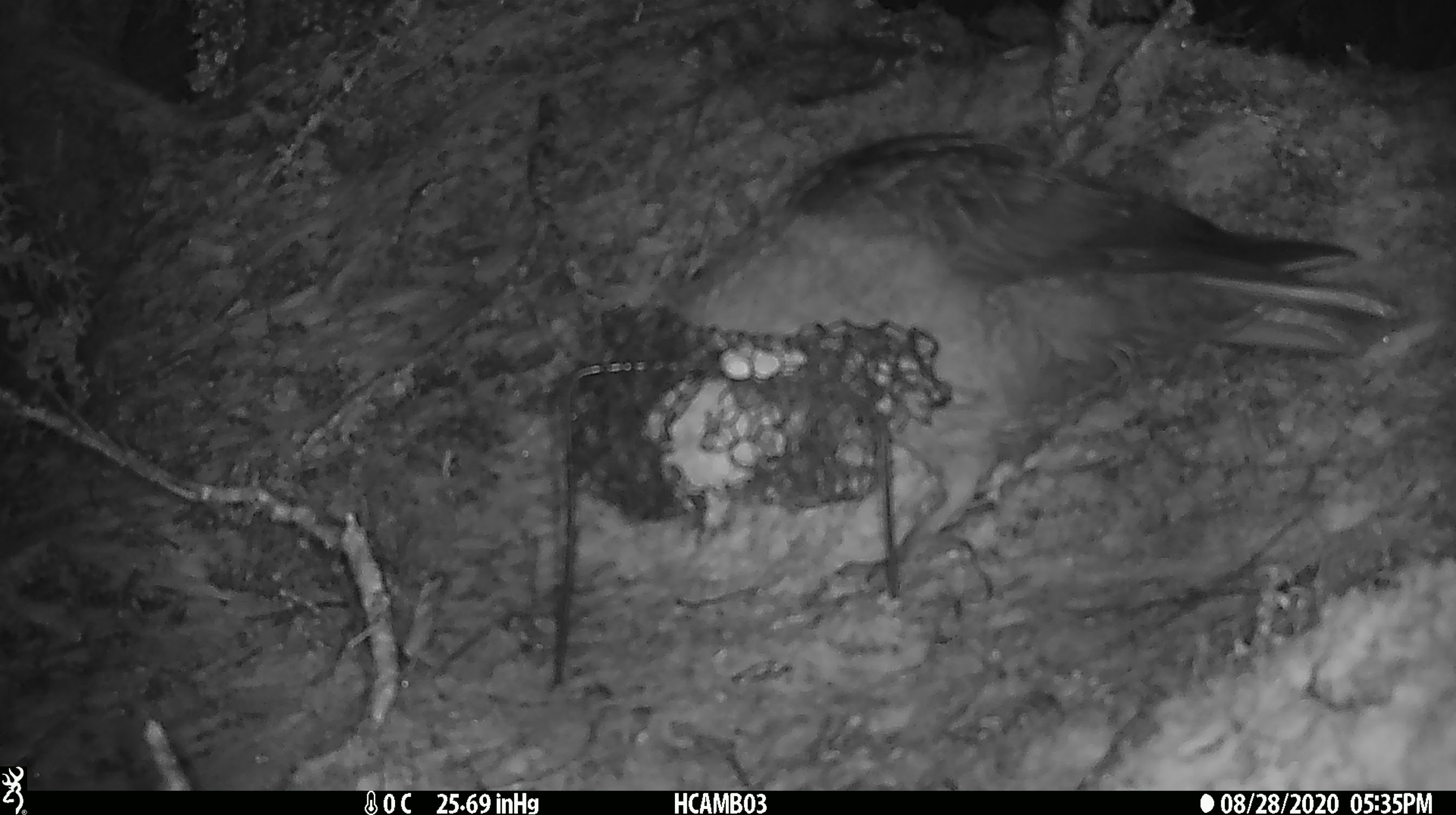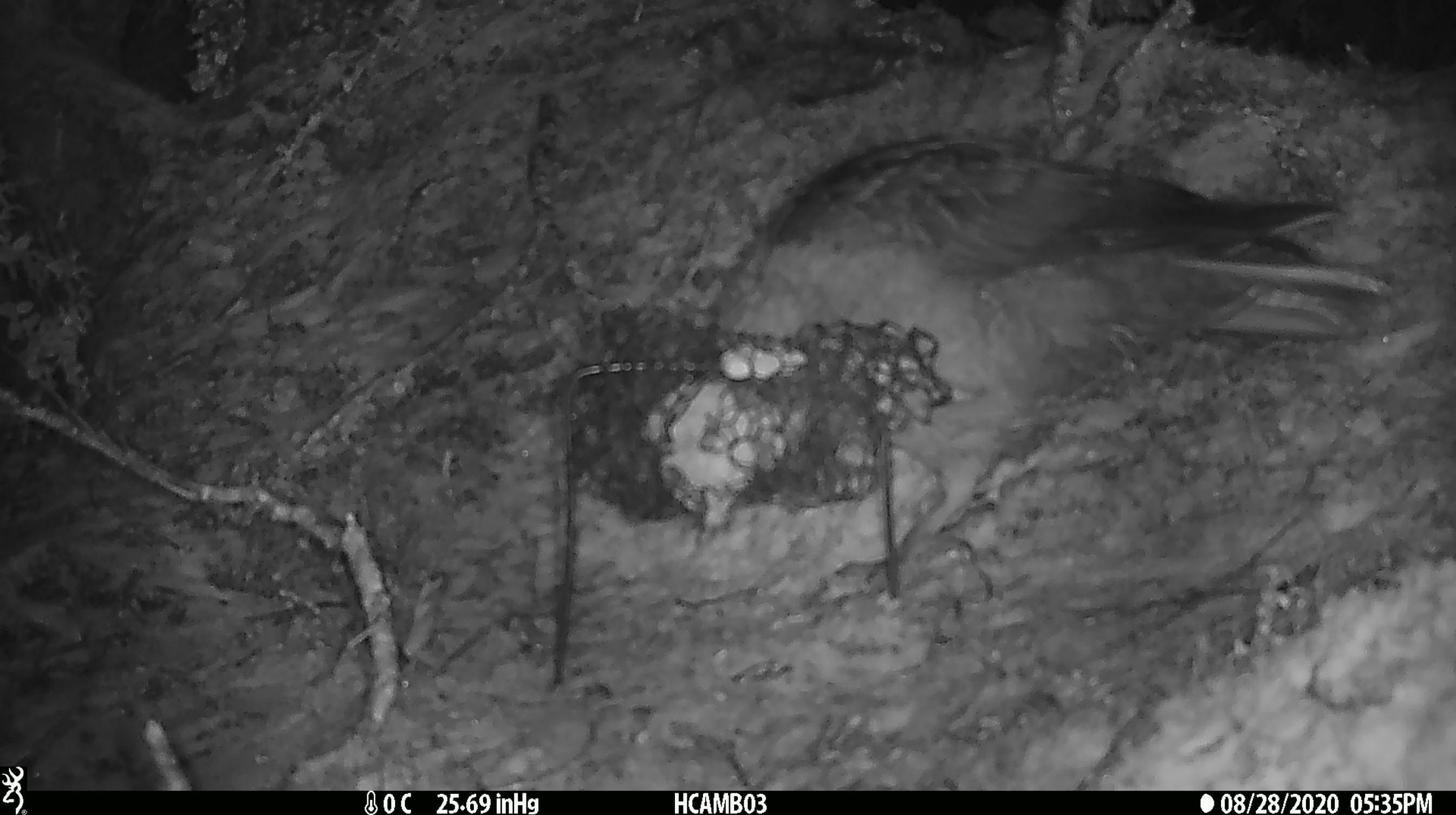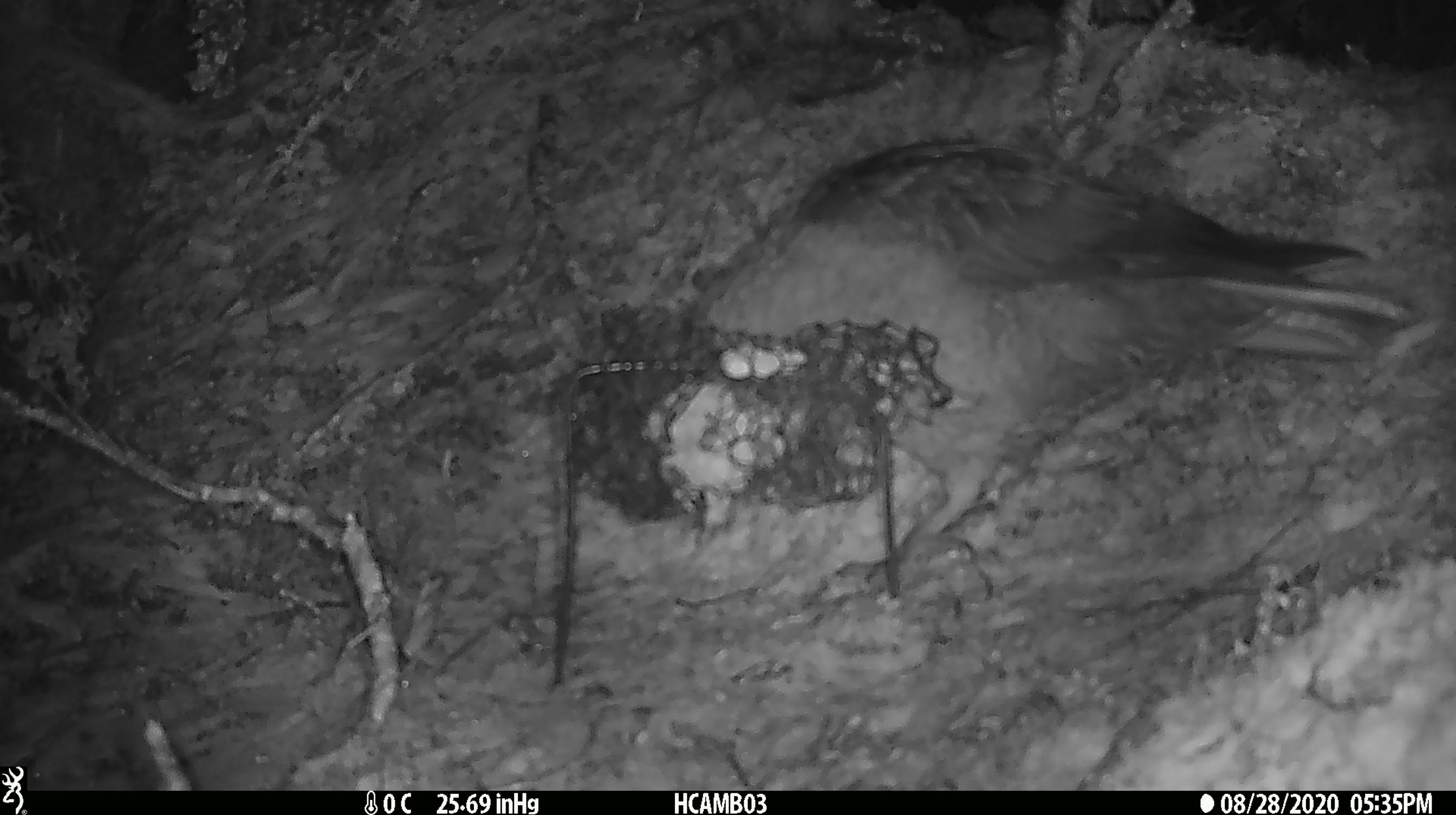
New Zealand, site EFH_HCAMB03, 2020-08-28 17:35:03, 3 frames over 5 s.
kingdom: Animalia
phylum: Chordata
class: Aves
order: Psittaciformes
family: Strigopidae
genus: Nestor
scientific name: Nestor notabilis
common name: kea